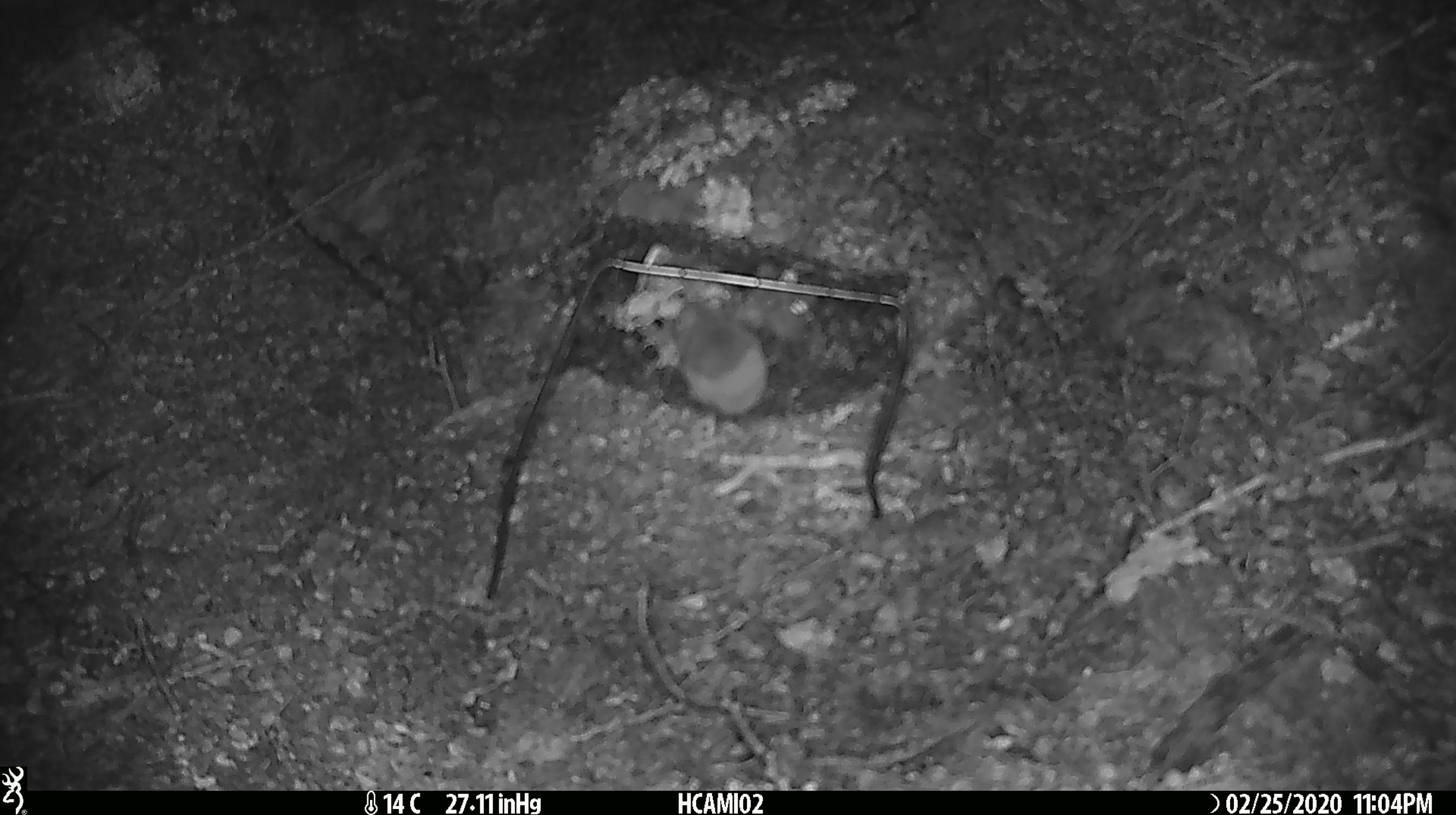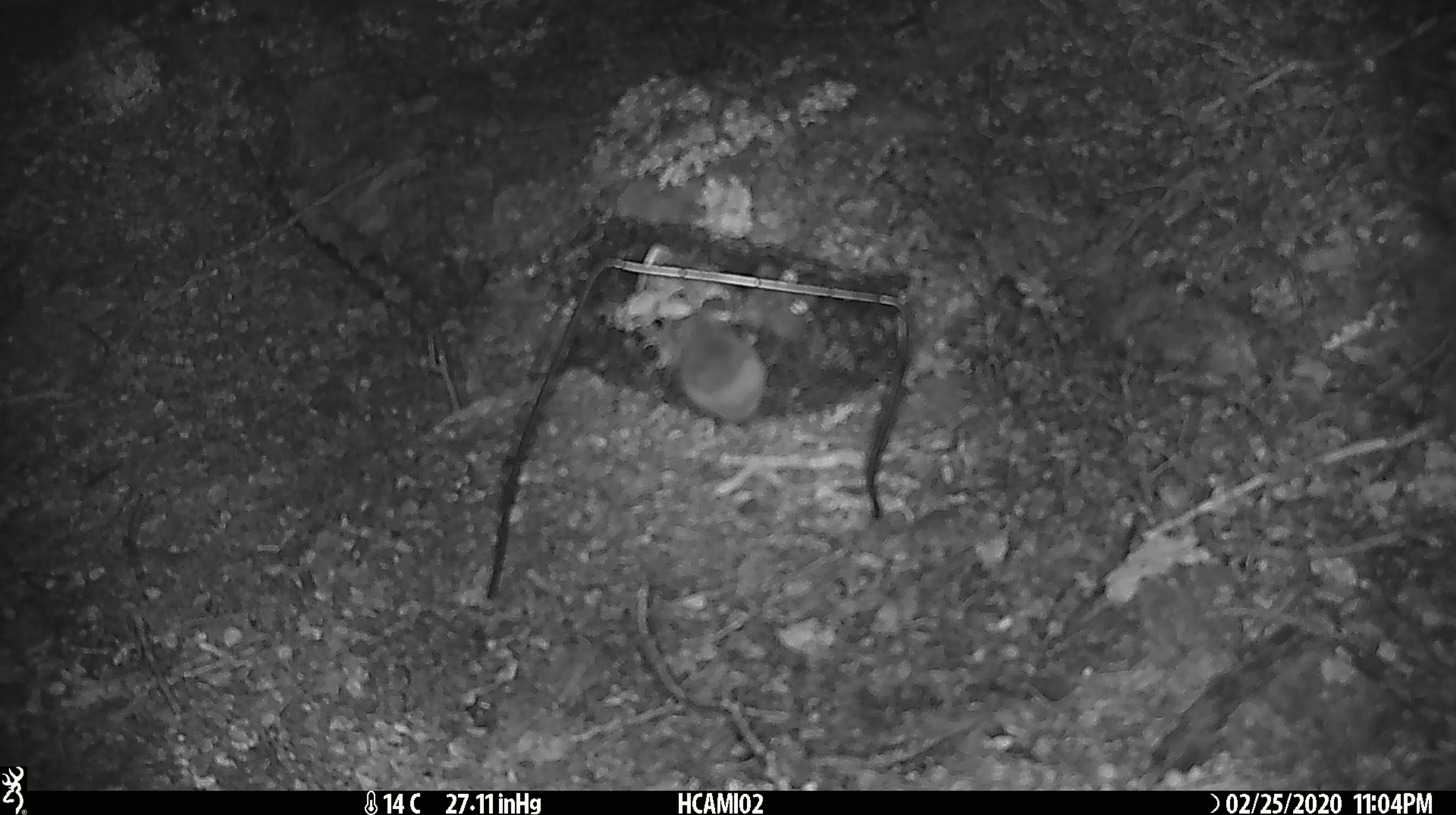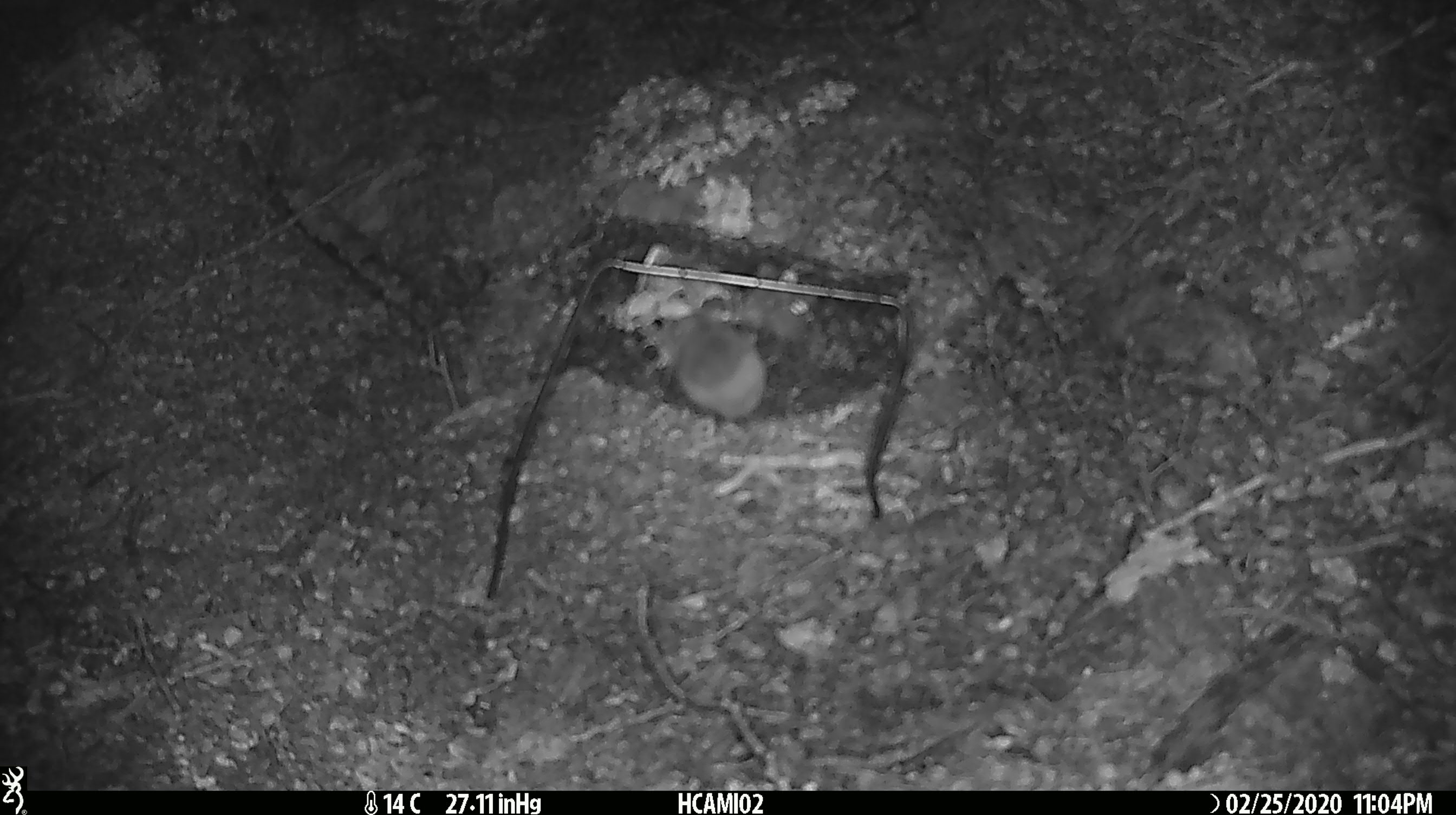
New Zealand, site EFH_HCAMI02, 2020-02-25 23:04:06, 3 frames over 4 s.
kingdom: Animalia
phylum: Chordata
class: Mammalia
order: Rodentia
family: Muridae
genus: Mus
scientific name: Mus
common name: mouse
Mouse (Mus).